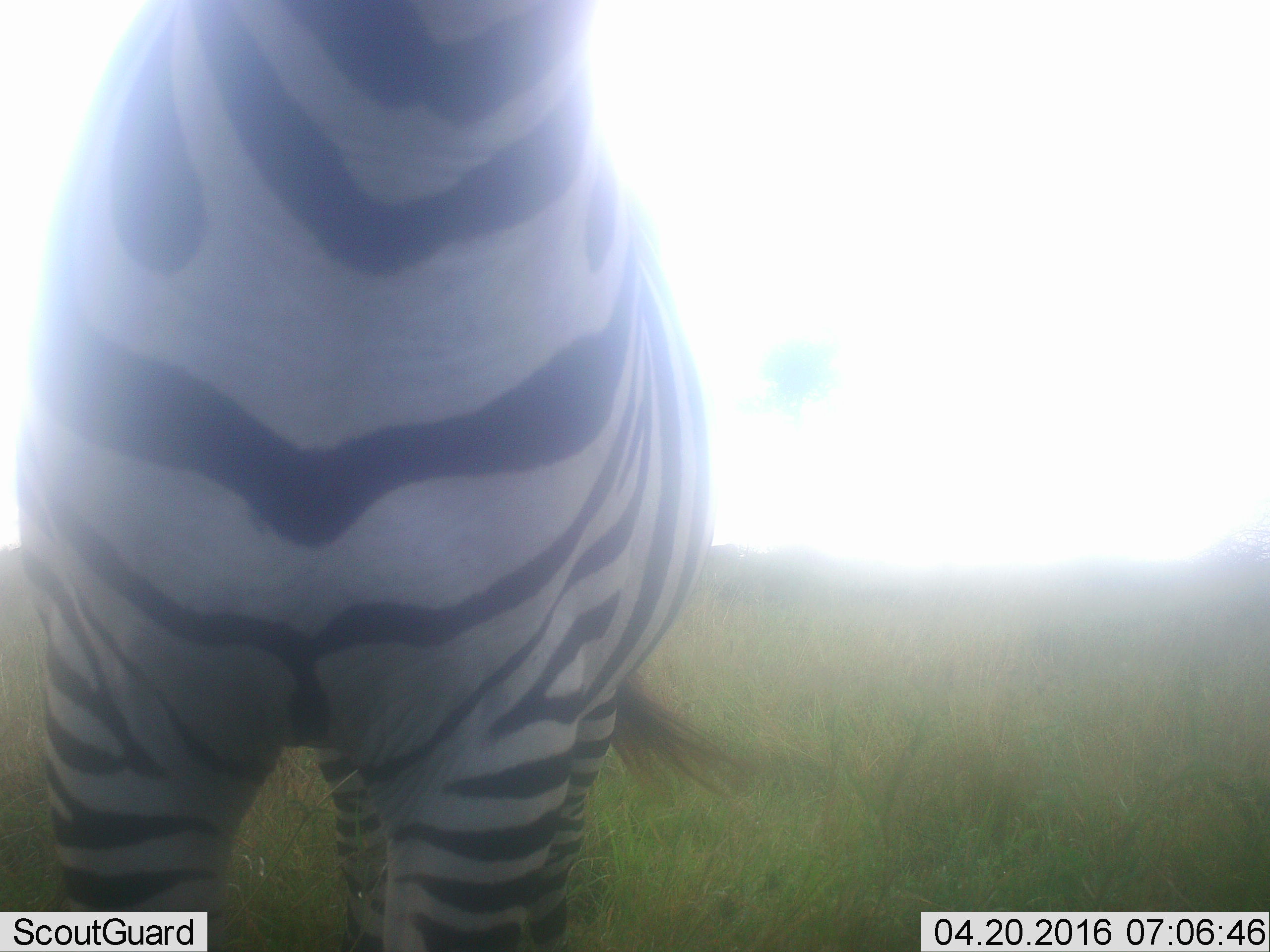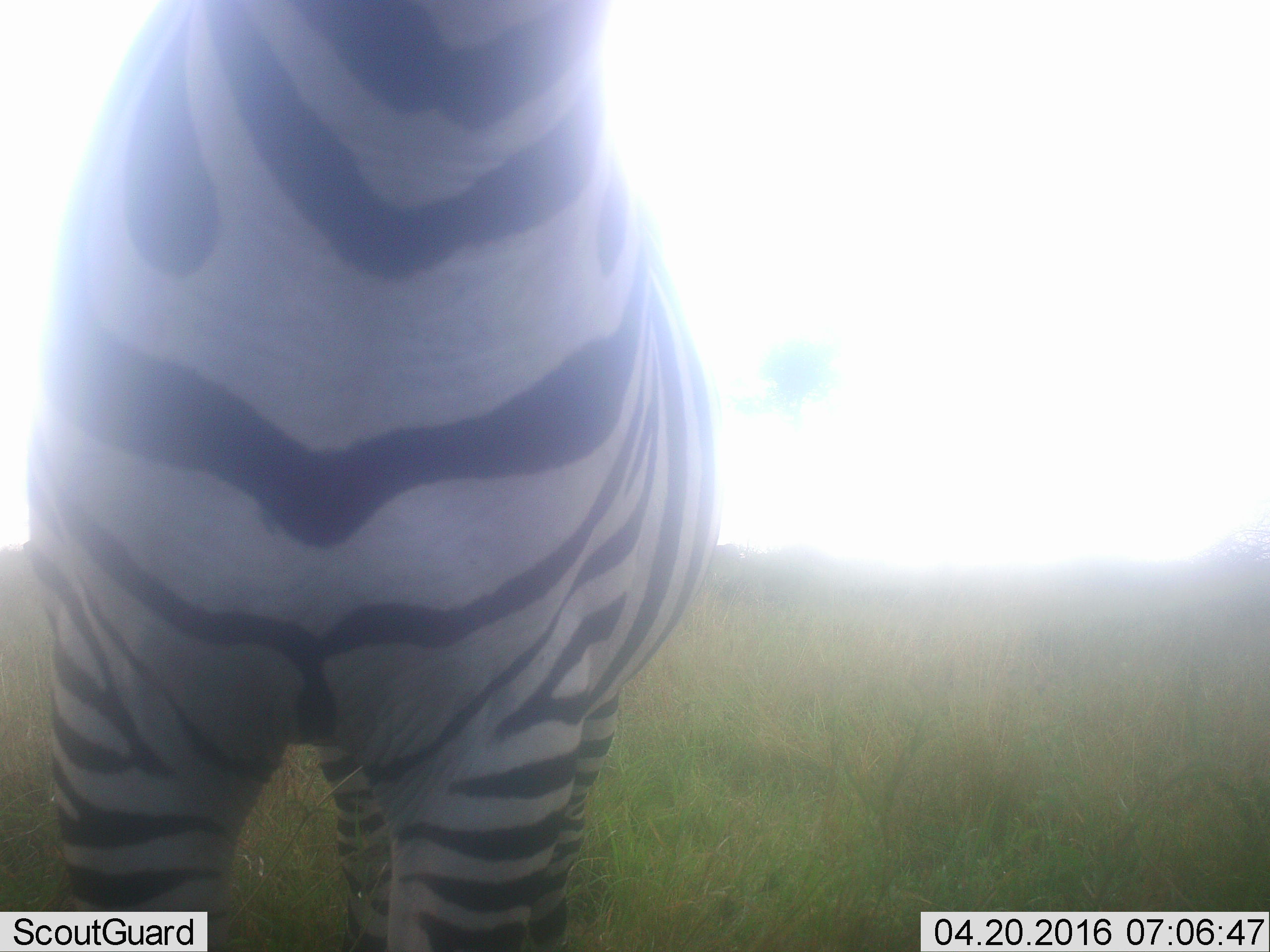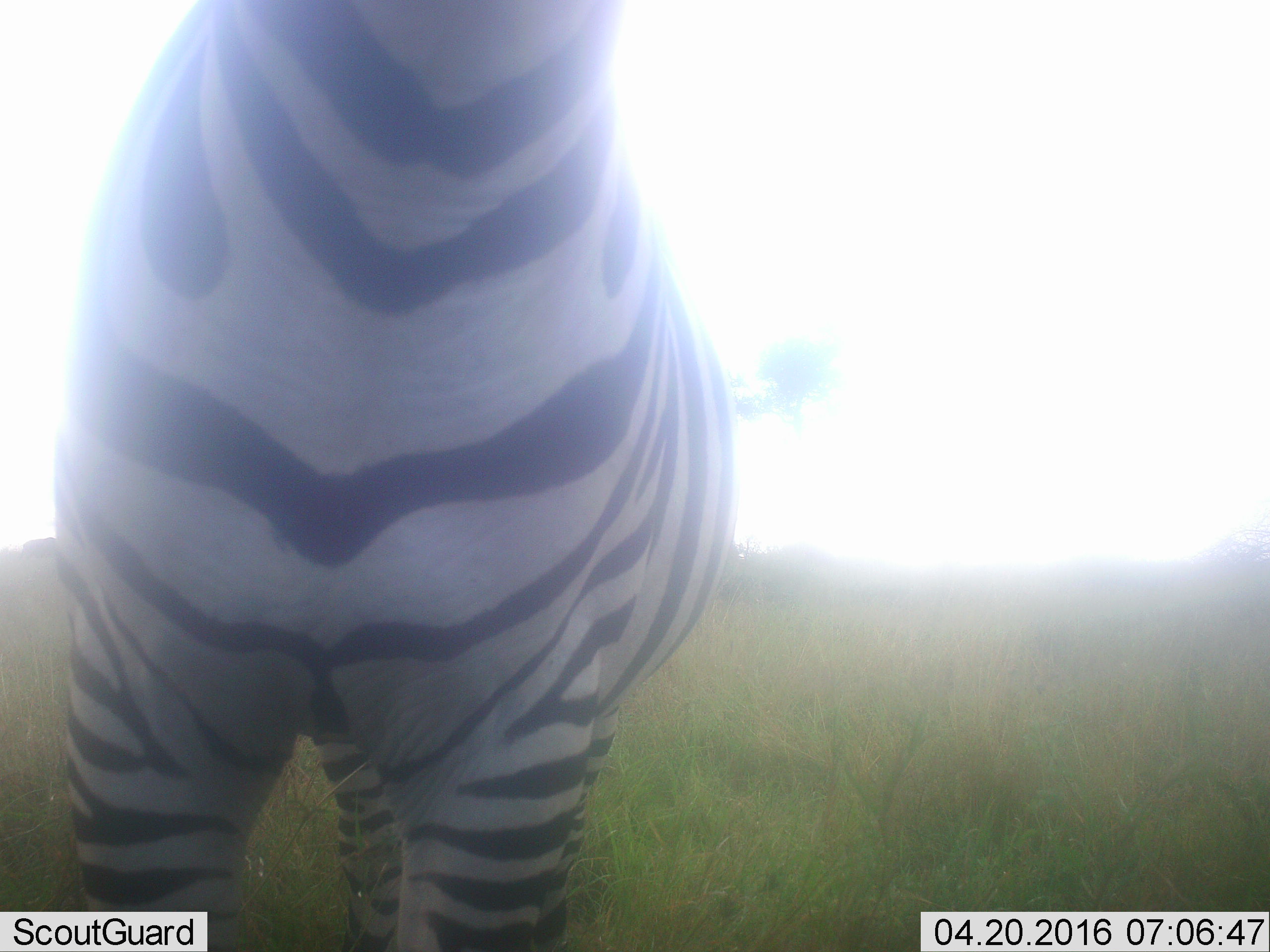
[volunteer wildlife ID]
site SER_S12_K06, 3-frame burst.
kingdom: Animalia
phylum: Chordata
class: Mammalia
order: Perissodactyla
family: Equidae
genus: Equus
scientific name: Equus quagga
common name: plains zebra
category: zebraplains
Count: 1.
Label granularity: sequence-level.